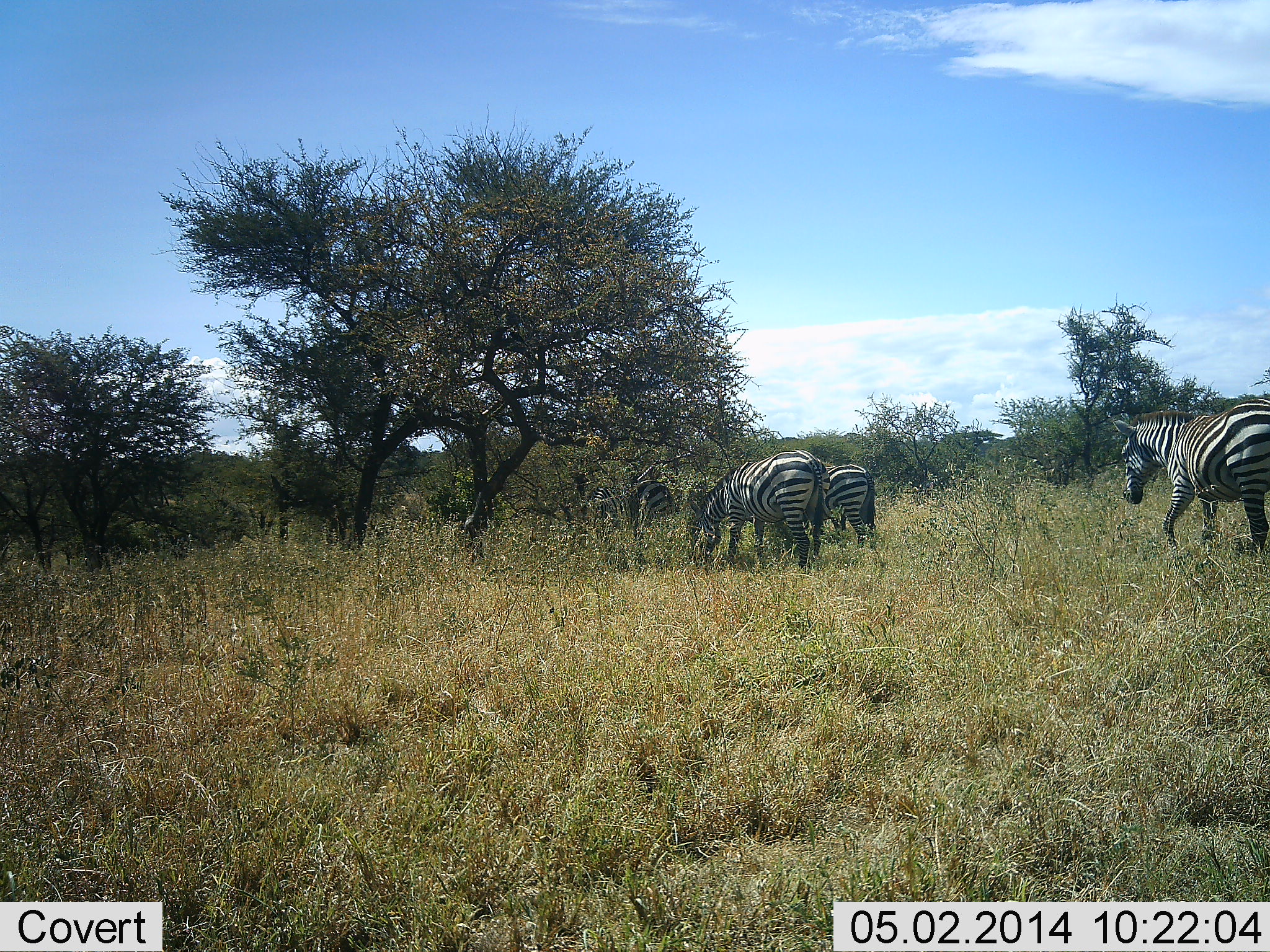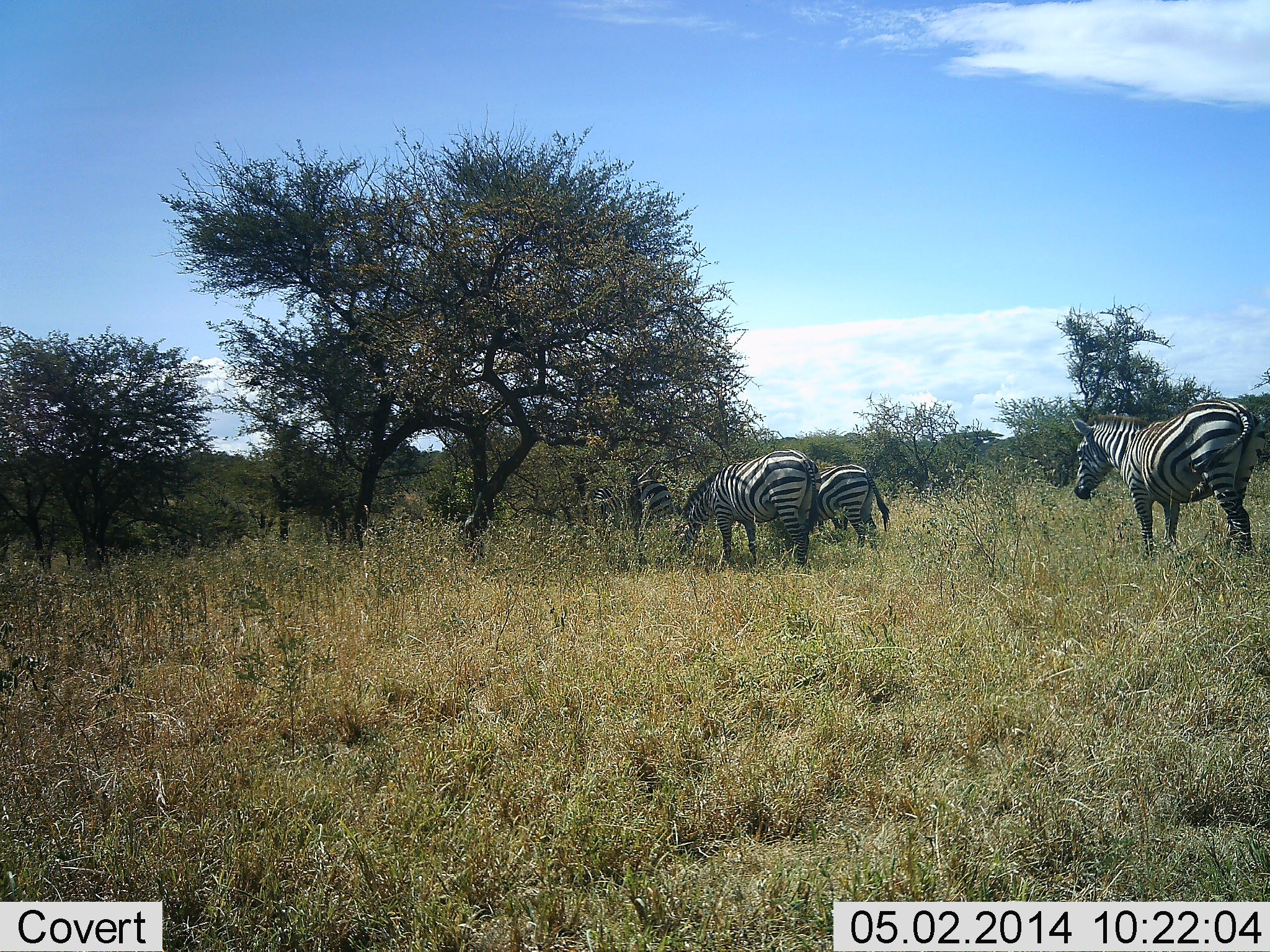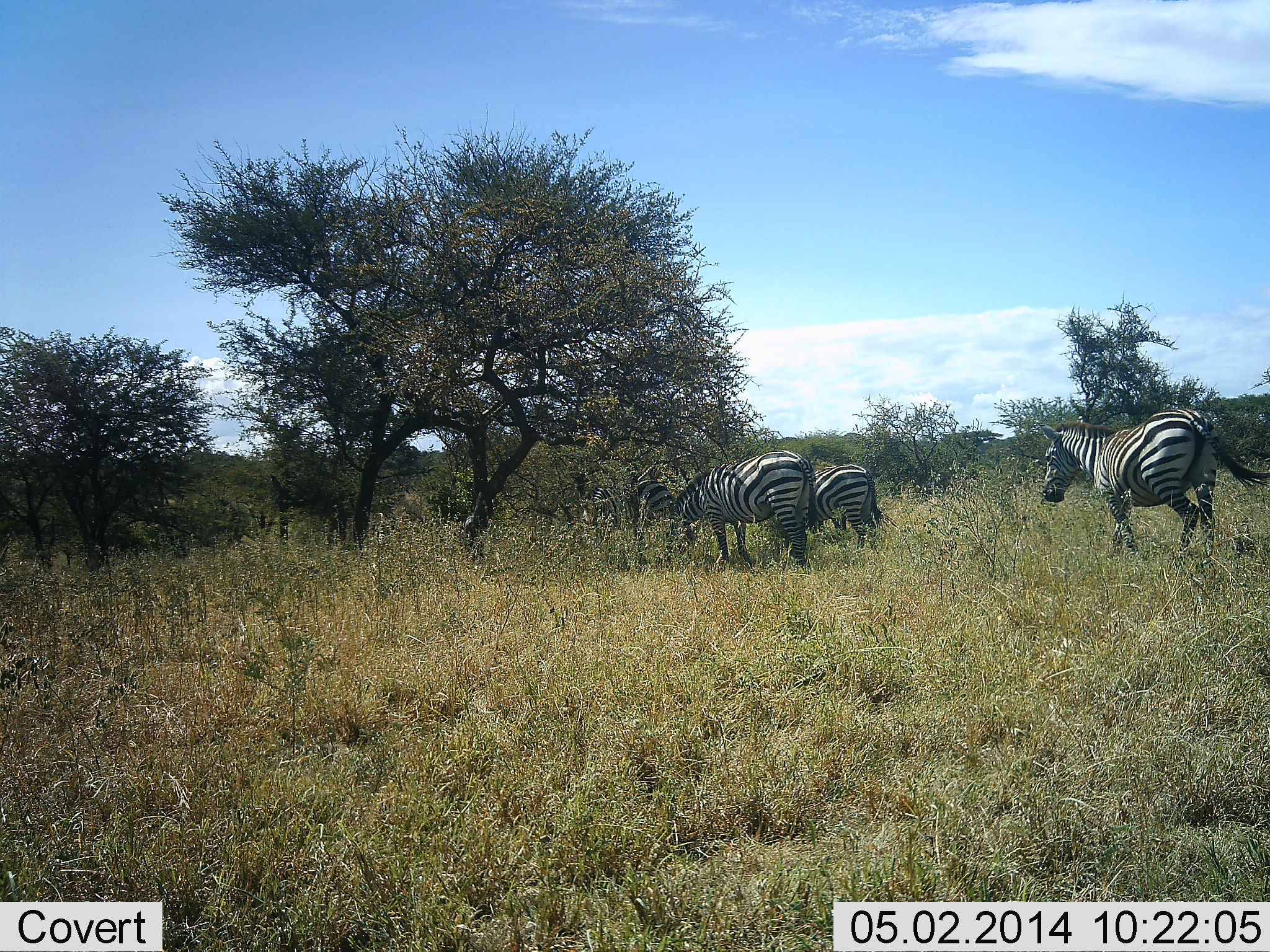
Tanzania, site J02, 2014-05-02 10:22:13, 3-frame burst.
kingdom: Animalia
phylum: Chordata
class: Mammalia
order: Perissodactyla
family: Equidae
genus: Equus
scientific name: Equus quagga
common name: plains zebra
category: zebra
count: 4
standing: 60%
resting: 0%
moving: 70%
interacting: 0%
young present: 0%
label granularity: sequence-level